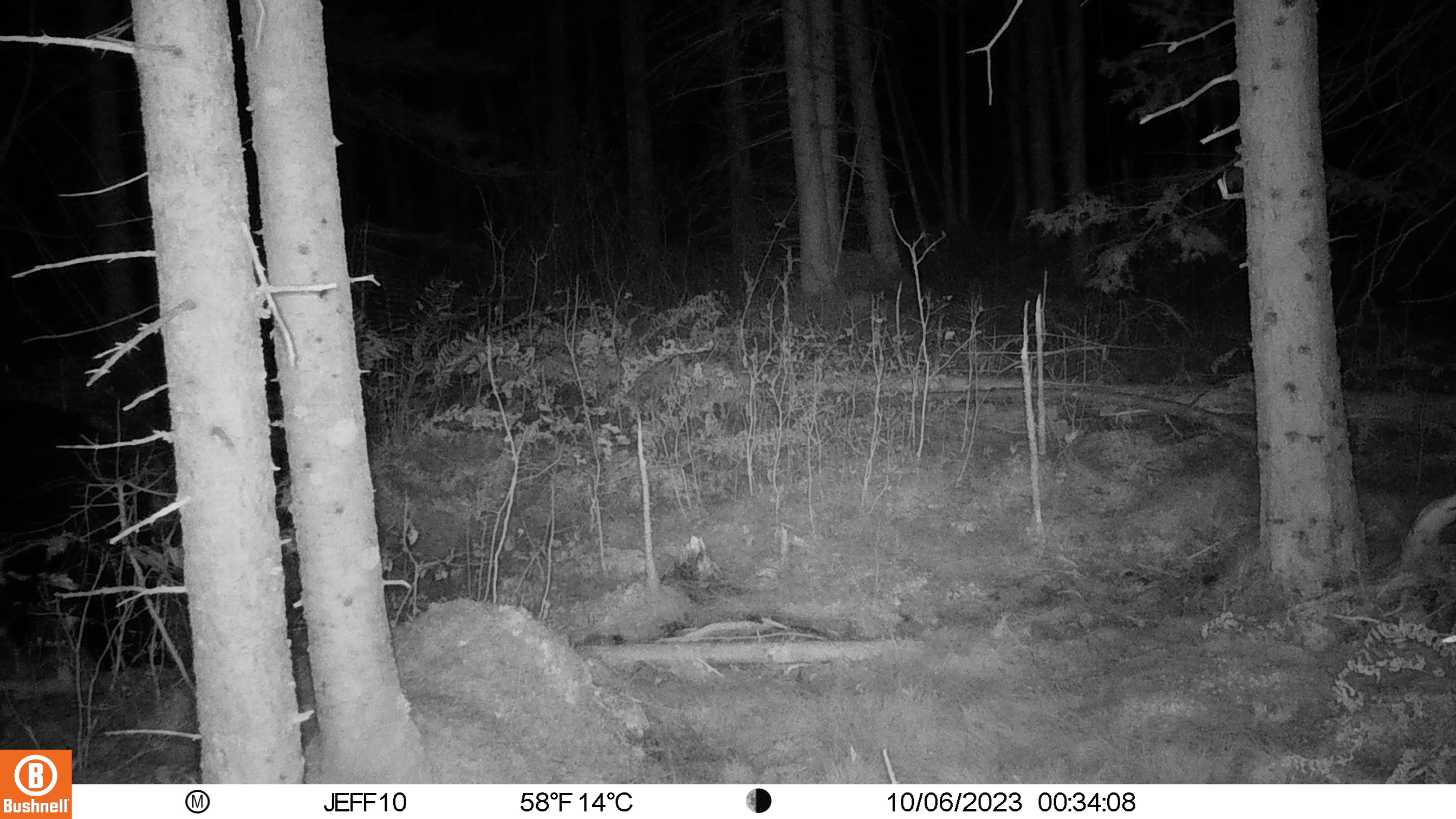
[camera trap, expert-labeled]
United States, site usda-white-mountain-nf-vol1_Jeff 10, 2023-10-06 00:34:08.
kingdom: Animalia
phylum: Chordata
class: Mammalia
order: Carnivora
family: Ursidae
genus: Ursus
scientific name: Ursus americanus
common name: black bear